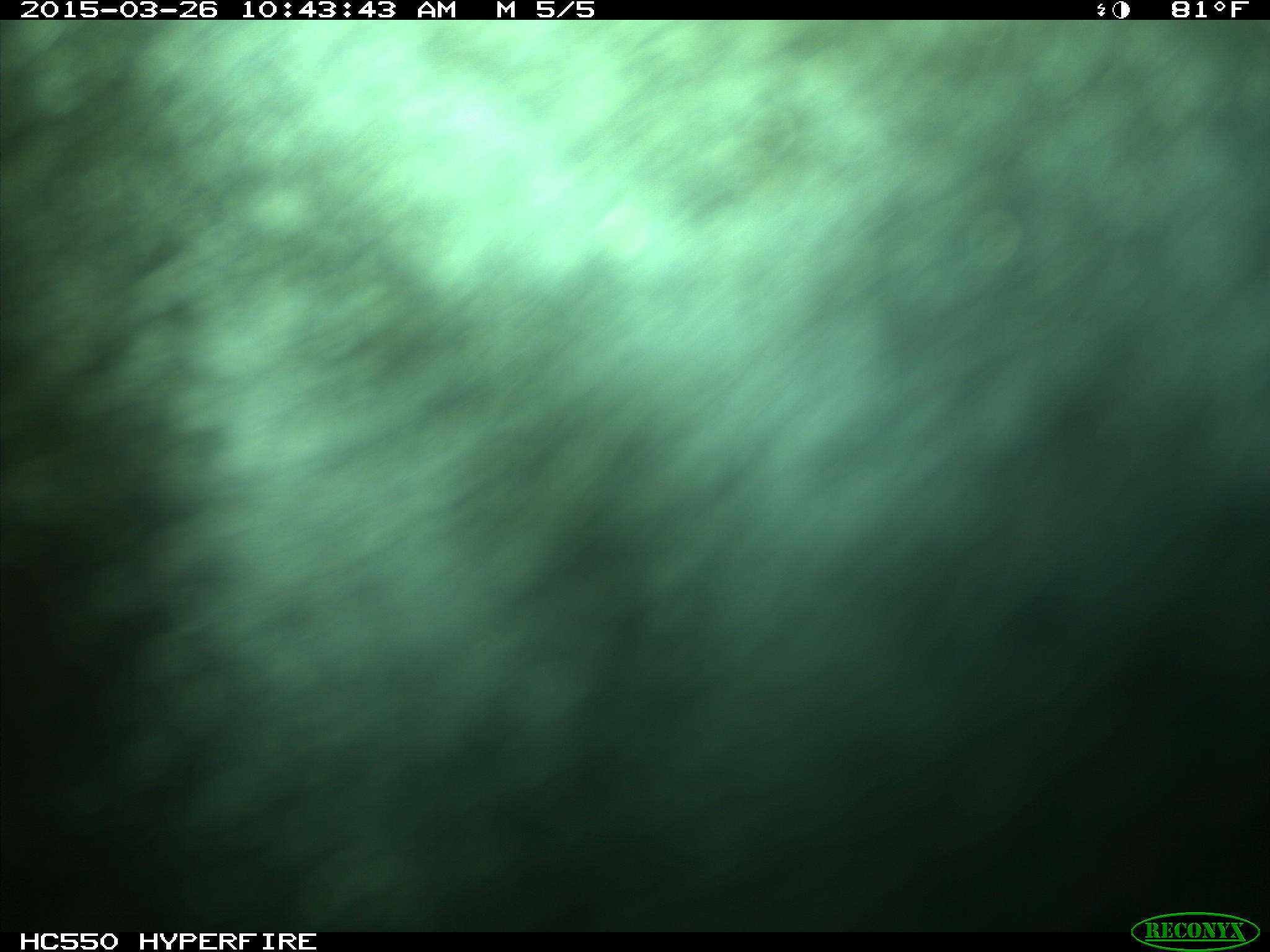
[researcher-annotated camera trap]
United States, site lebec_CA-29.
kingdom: Animalia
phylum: Chordata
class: Mammalia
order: Artiodactyla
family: Bovidae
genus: Bos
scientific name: Bos taurus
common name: domestic cow